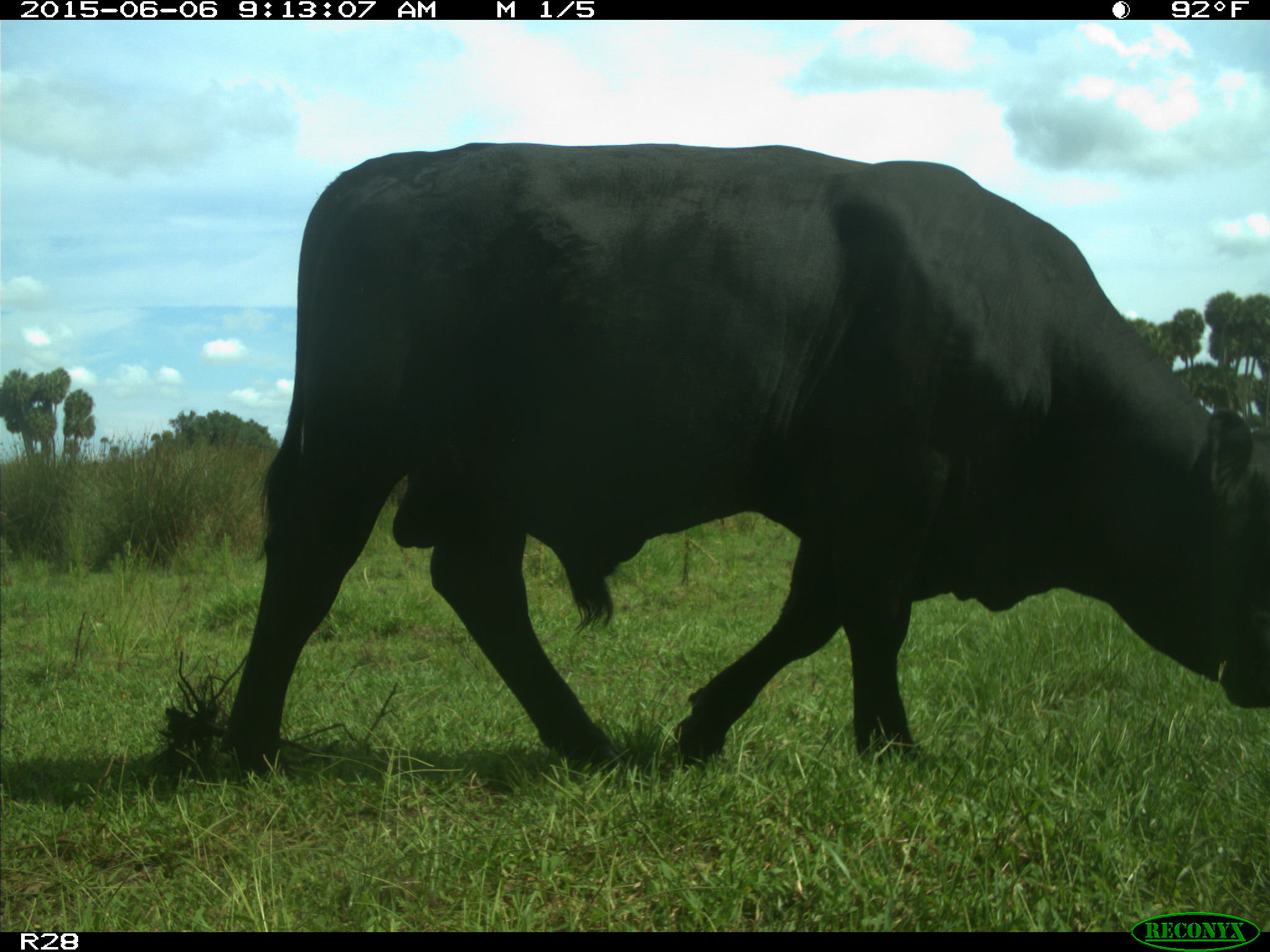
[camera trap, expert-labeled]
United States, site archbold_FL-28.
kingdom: Animalia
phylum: Chordata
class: Mammalia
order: Artiodactyla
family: Bovidae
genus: Bos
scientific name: Bos taurus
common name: domestic cow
Bos taurus (domestic cow).